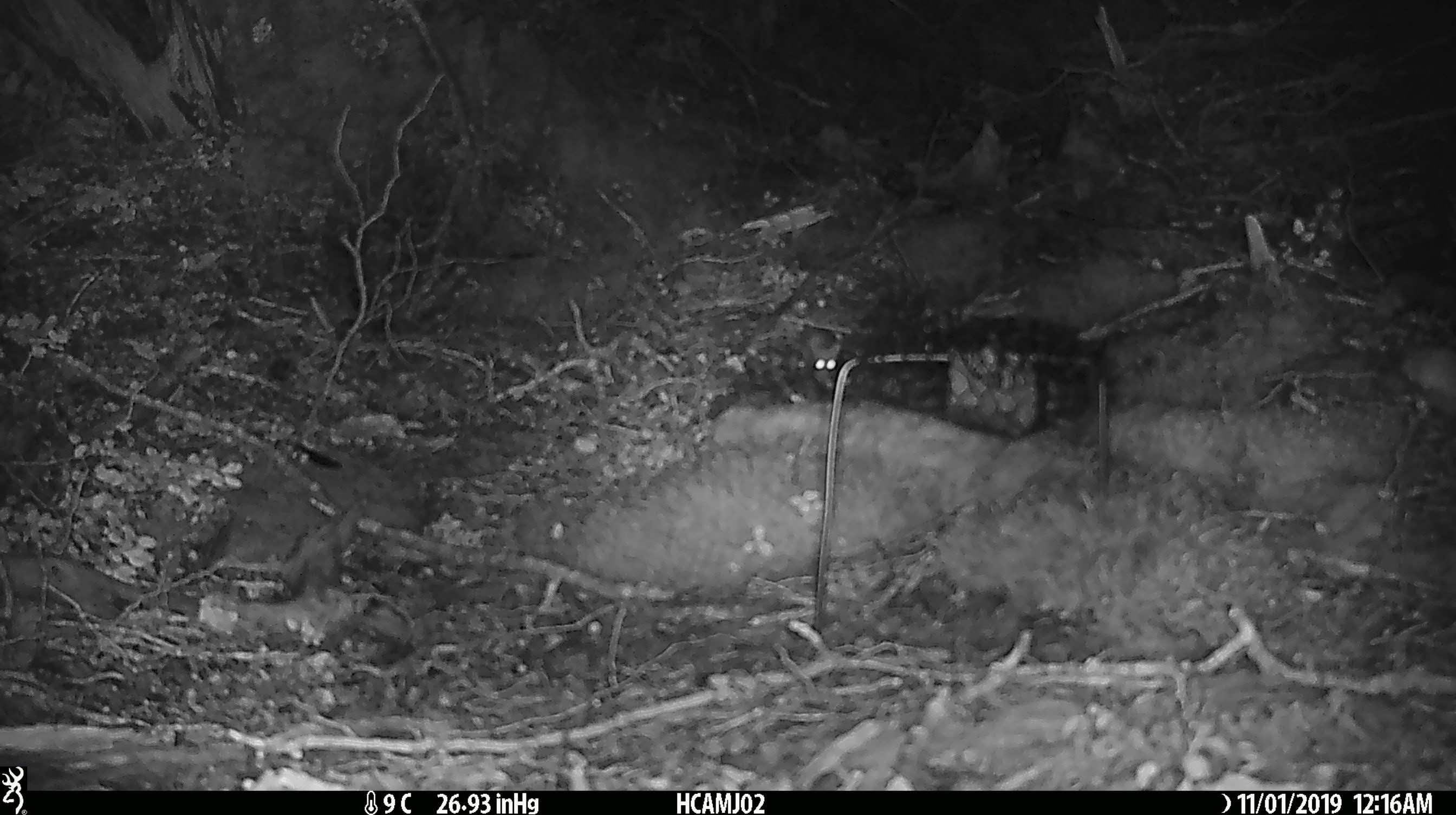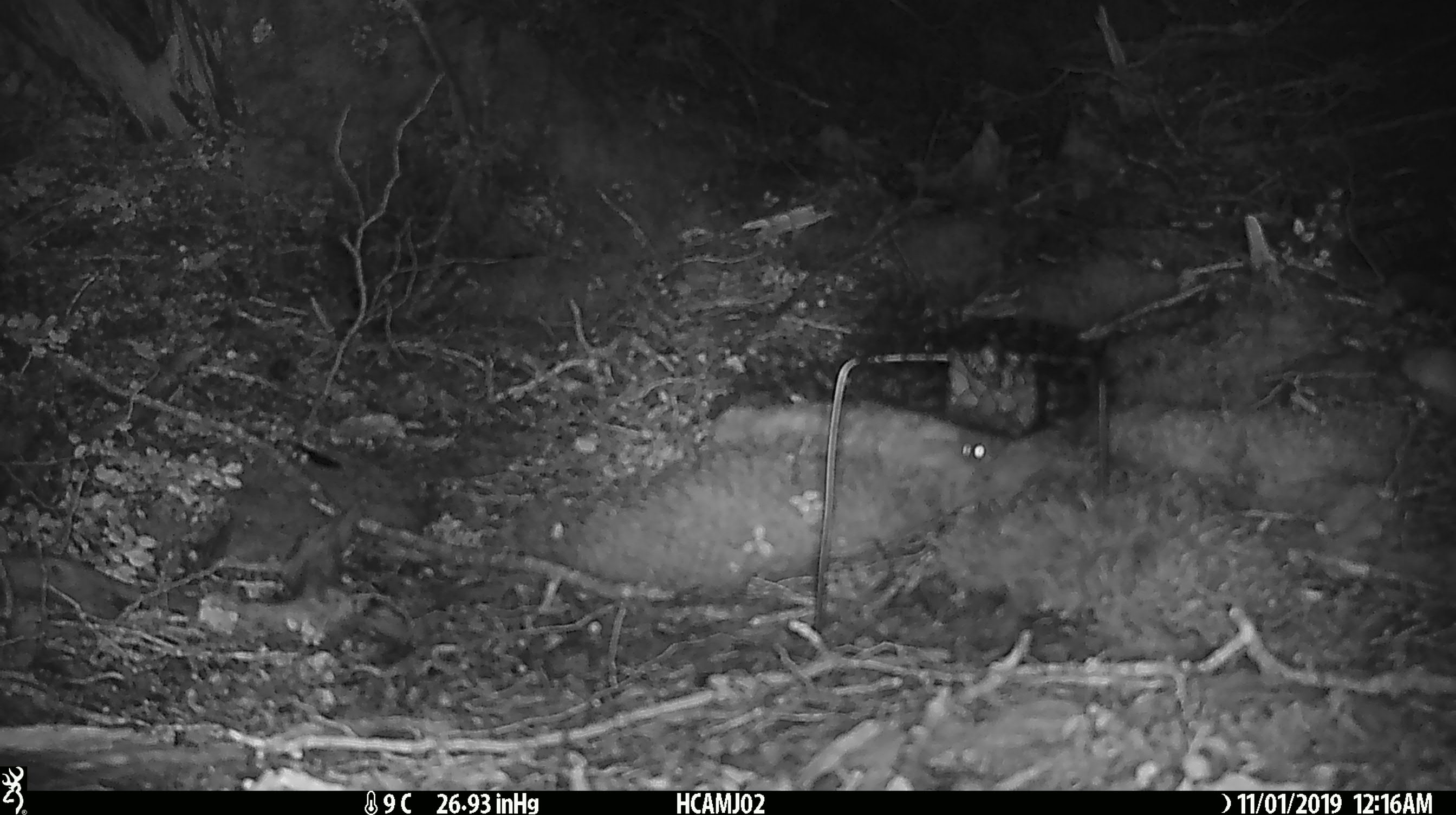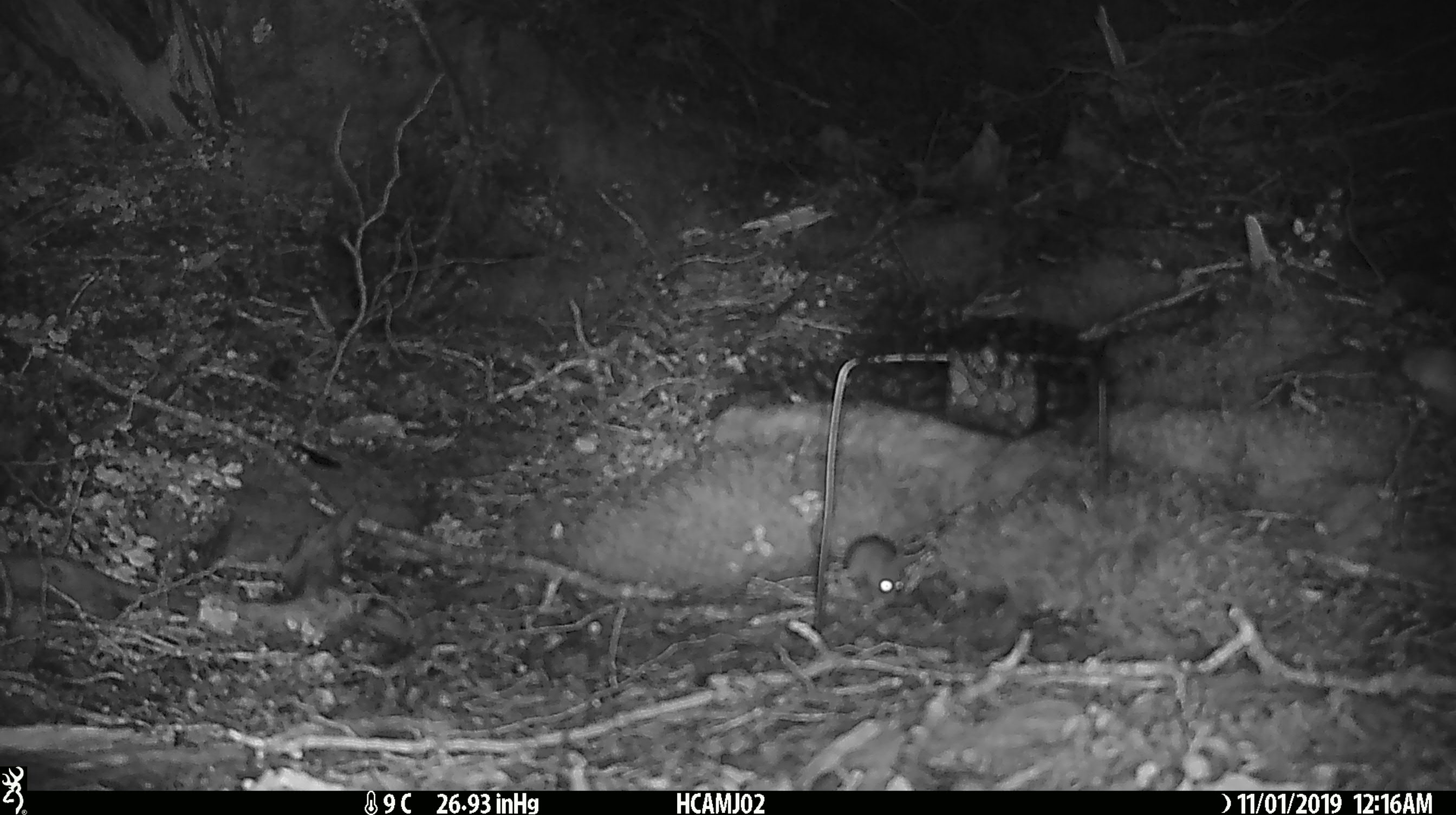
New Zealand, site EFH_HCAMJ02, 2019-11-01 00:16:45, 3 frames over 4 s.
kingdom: Animalia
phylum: Chordata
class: Mammalia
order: Rodentia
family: Muridae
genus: Mus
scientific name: Mus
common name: mouse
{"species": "mouse (Mus)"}